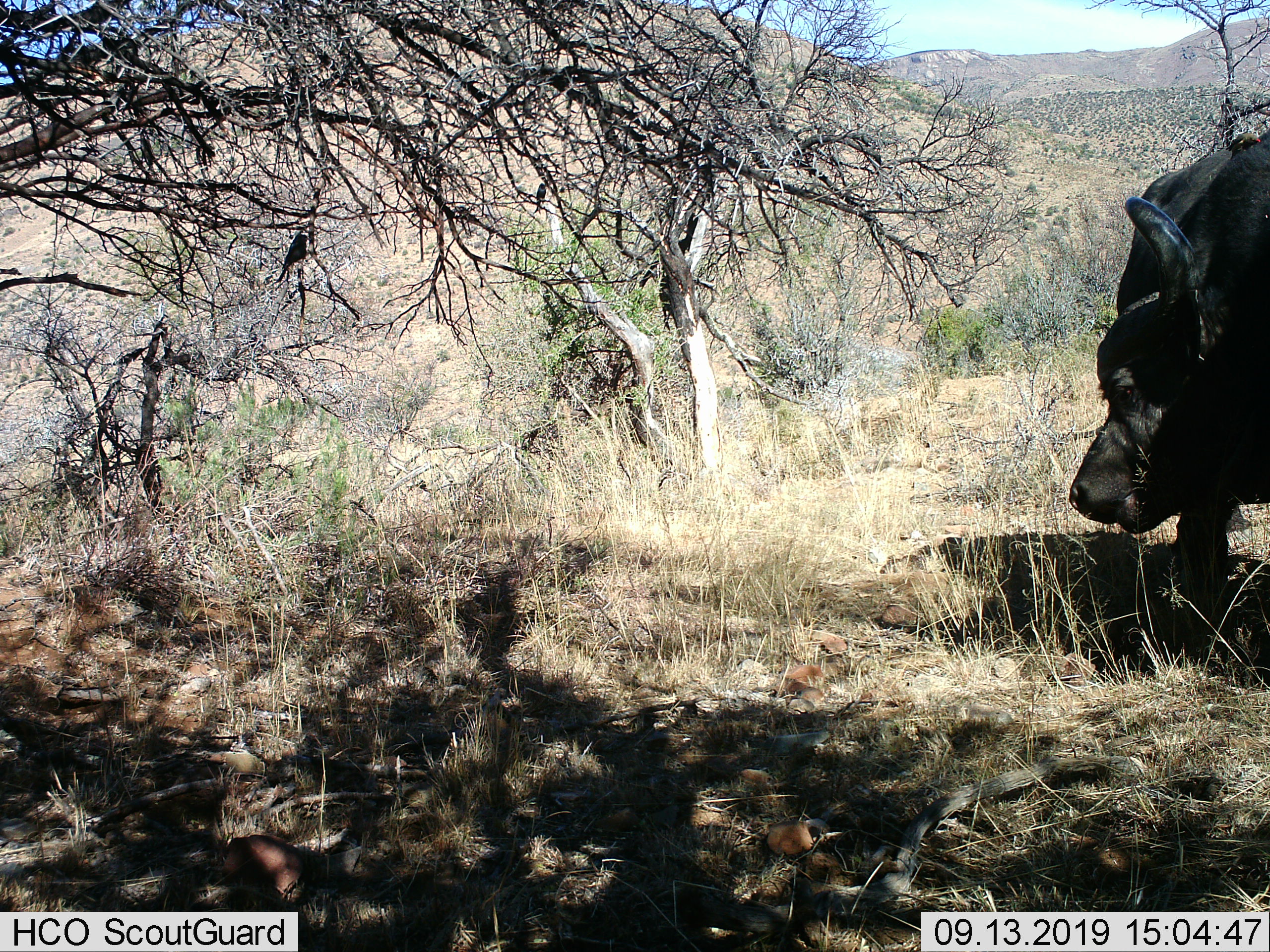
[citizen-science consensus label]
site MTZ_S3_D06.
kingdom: Animalia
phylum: Chordata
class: Mammalia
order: Artiodactyla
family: Bovidae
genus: Syncerus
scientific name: Syncerus caffer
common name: african buffalo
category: buffalo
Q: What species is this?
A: Buffalo (african buffalo) (Syncerus caffer).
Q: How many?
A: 1.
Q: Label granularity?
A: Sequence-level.